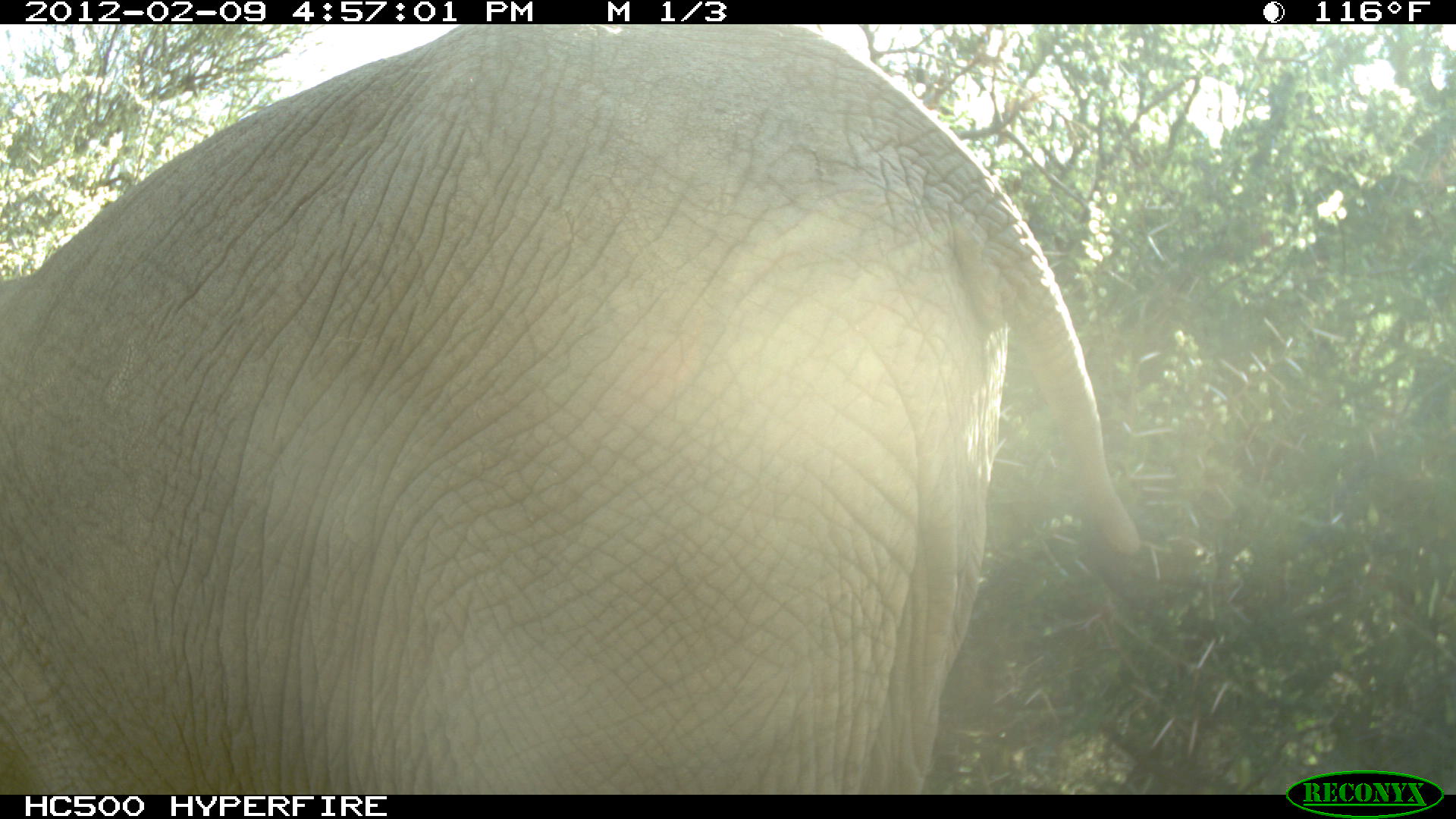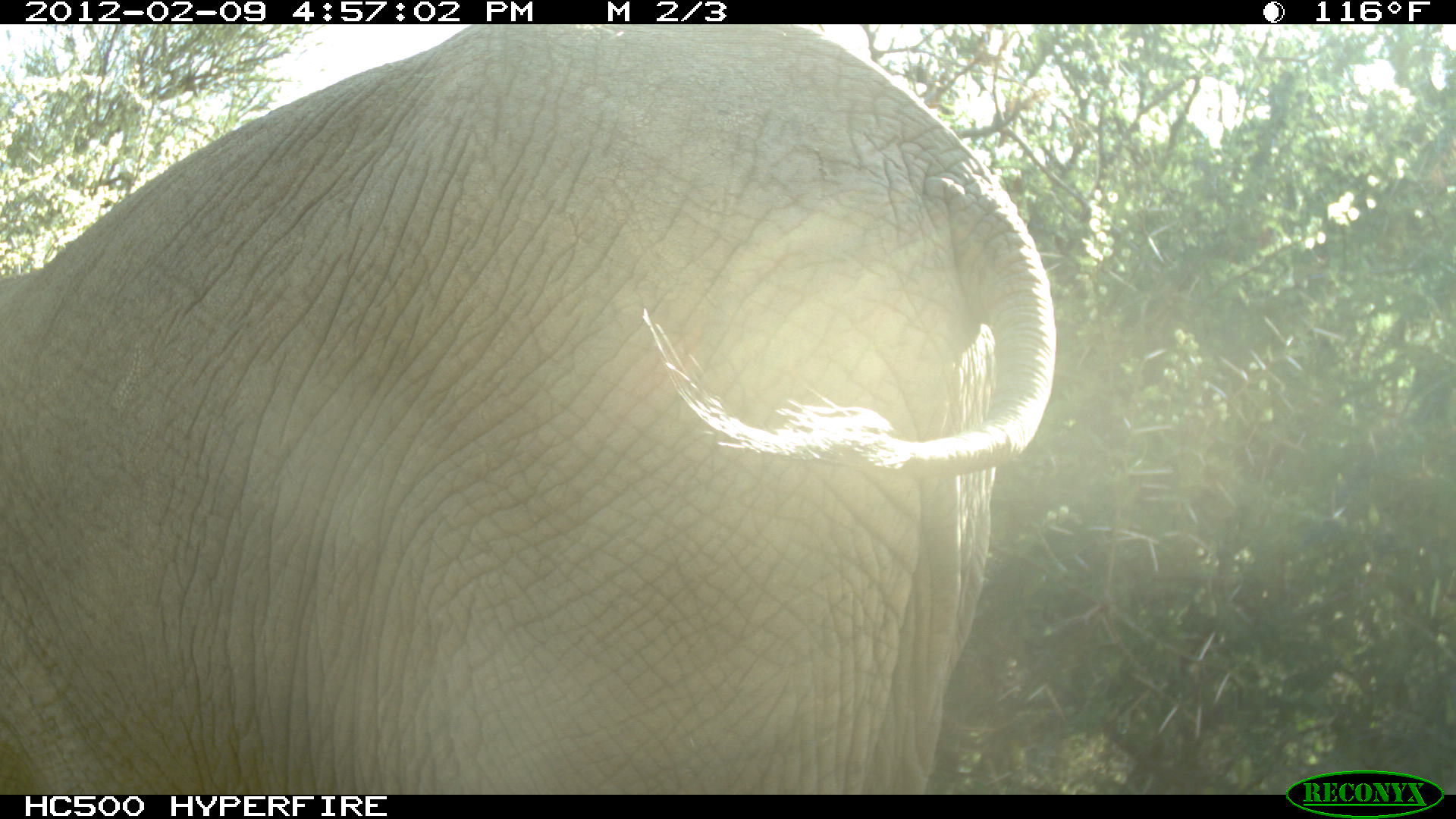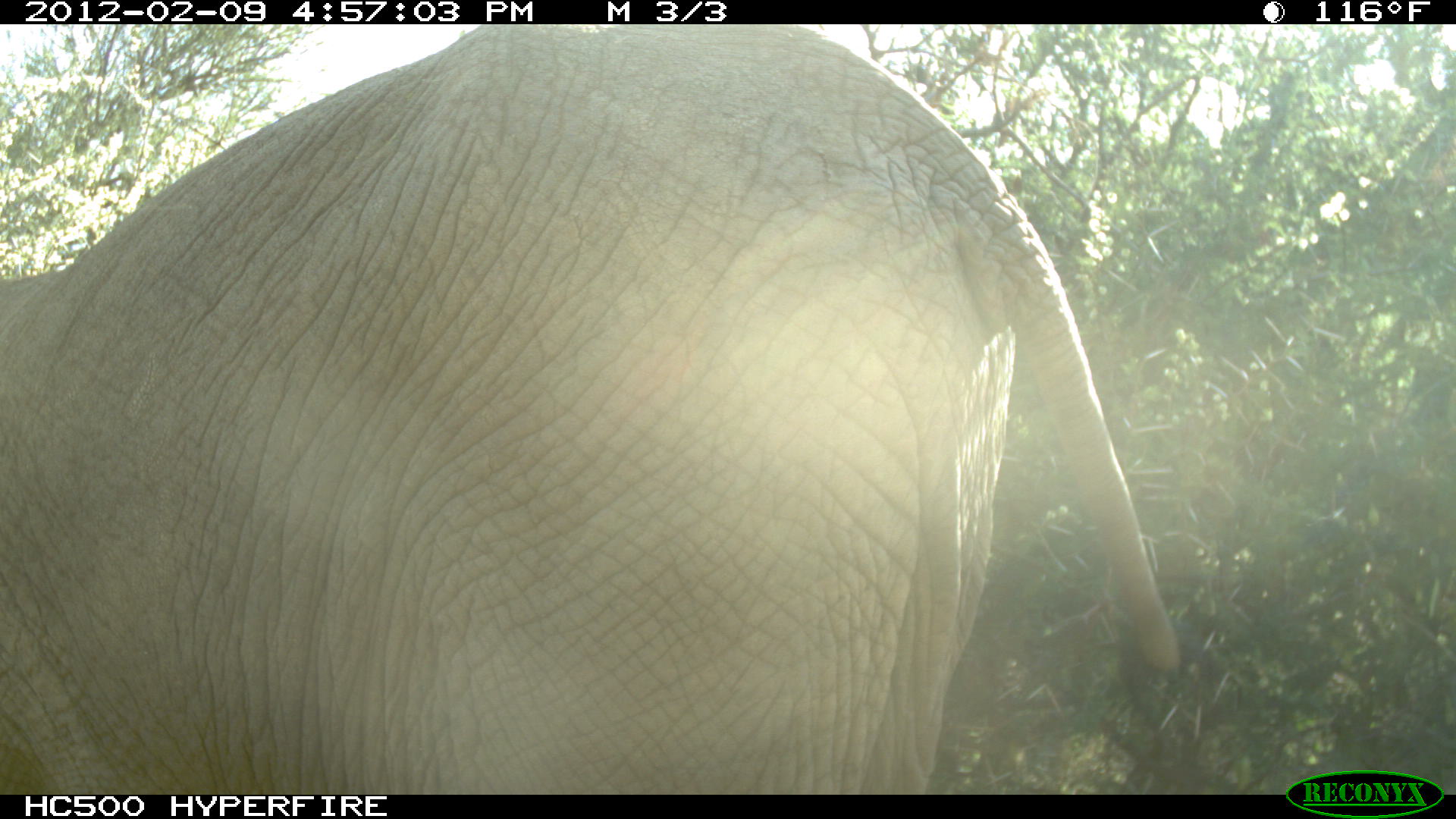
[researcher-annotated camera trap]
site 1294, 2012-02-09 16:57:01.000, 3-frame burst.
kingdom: Animalia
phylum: Chordata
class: Mammalia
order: Proboscidea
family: Elephantidae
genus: Loxodonta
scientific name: Loxodonta africana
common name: african bush elephant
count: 1